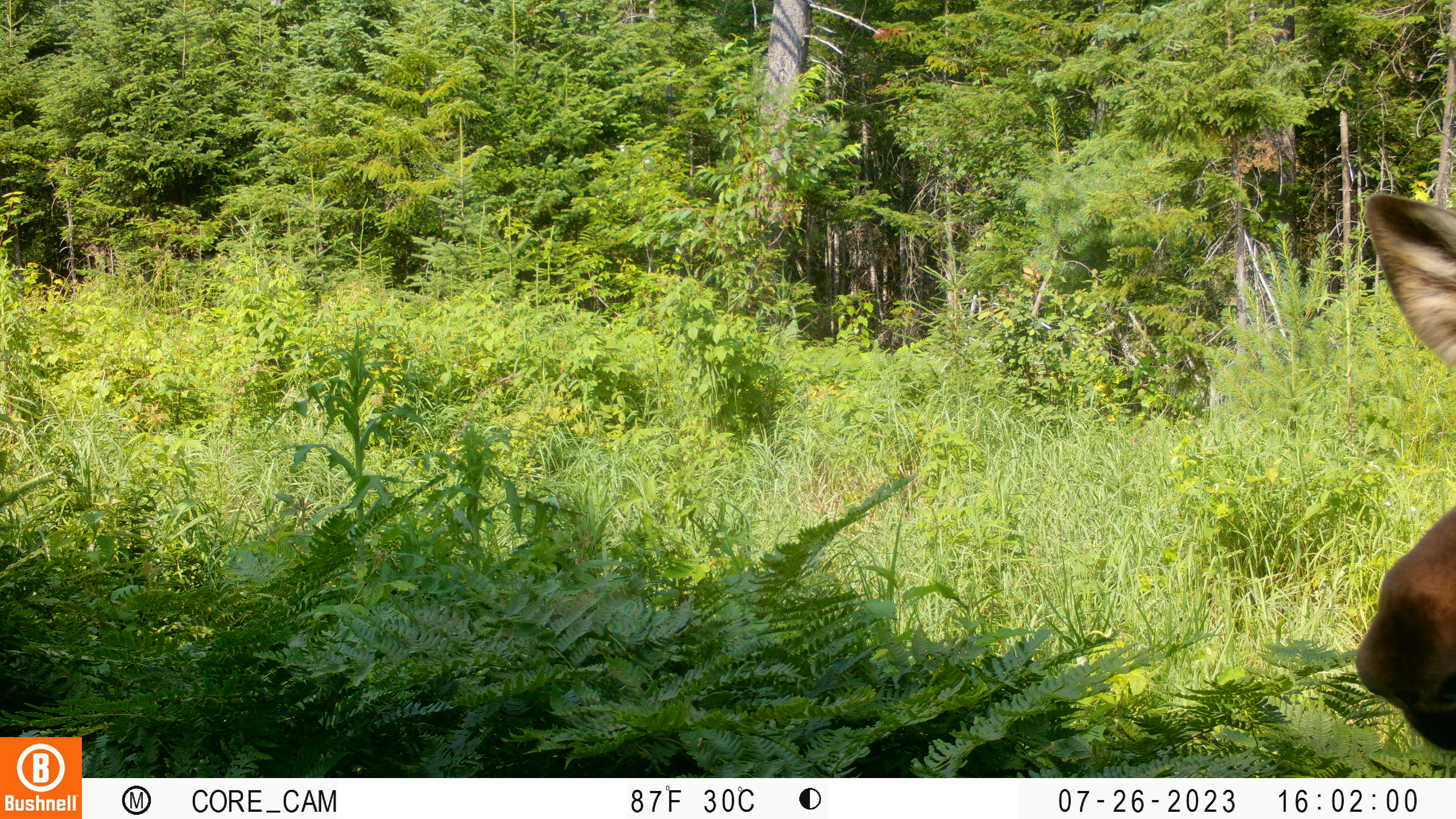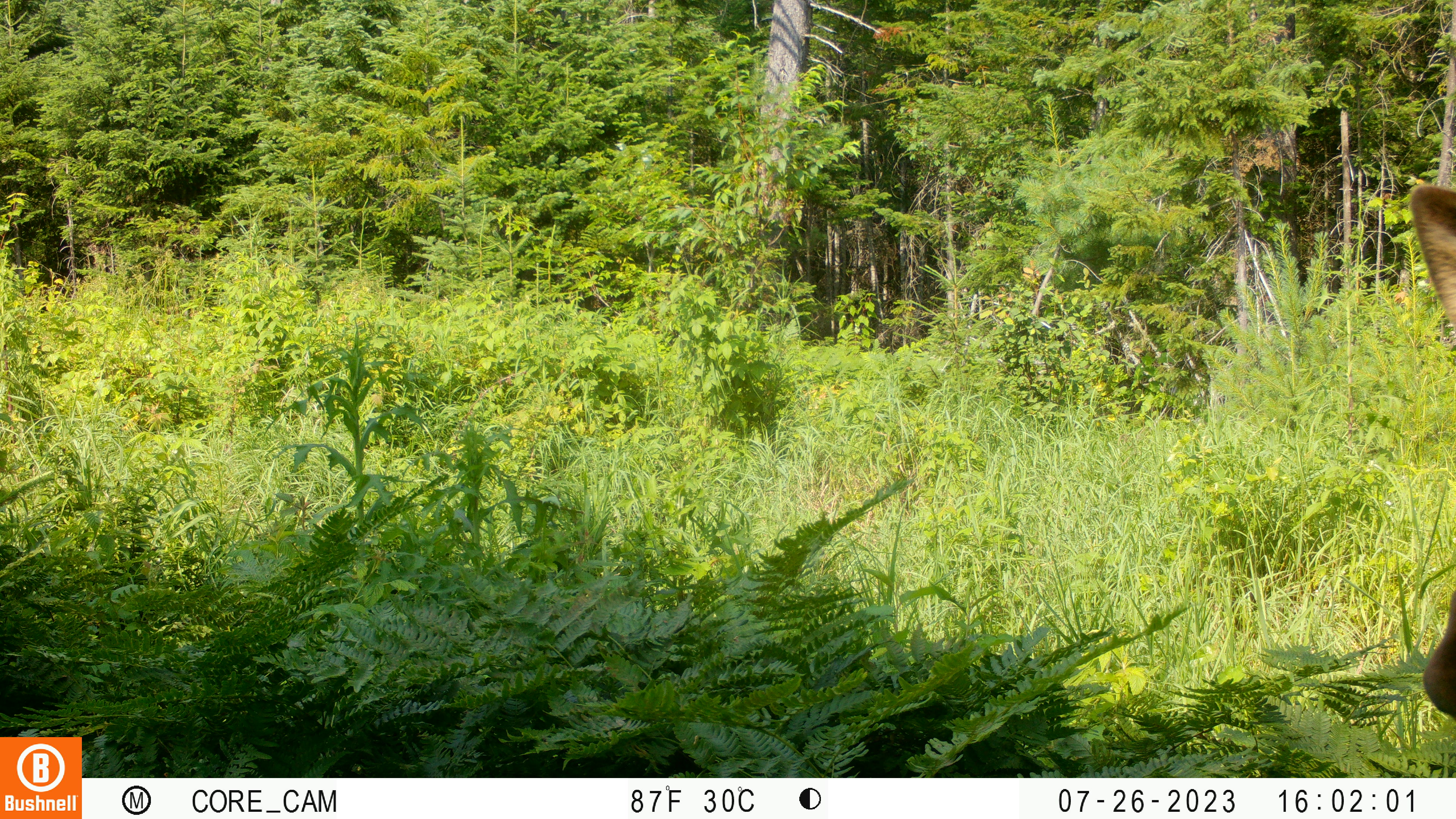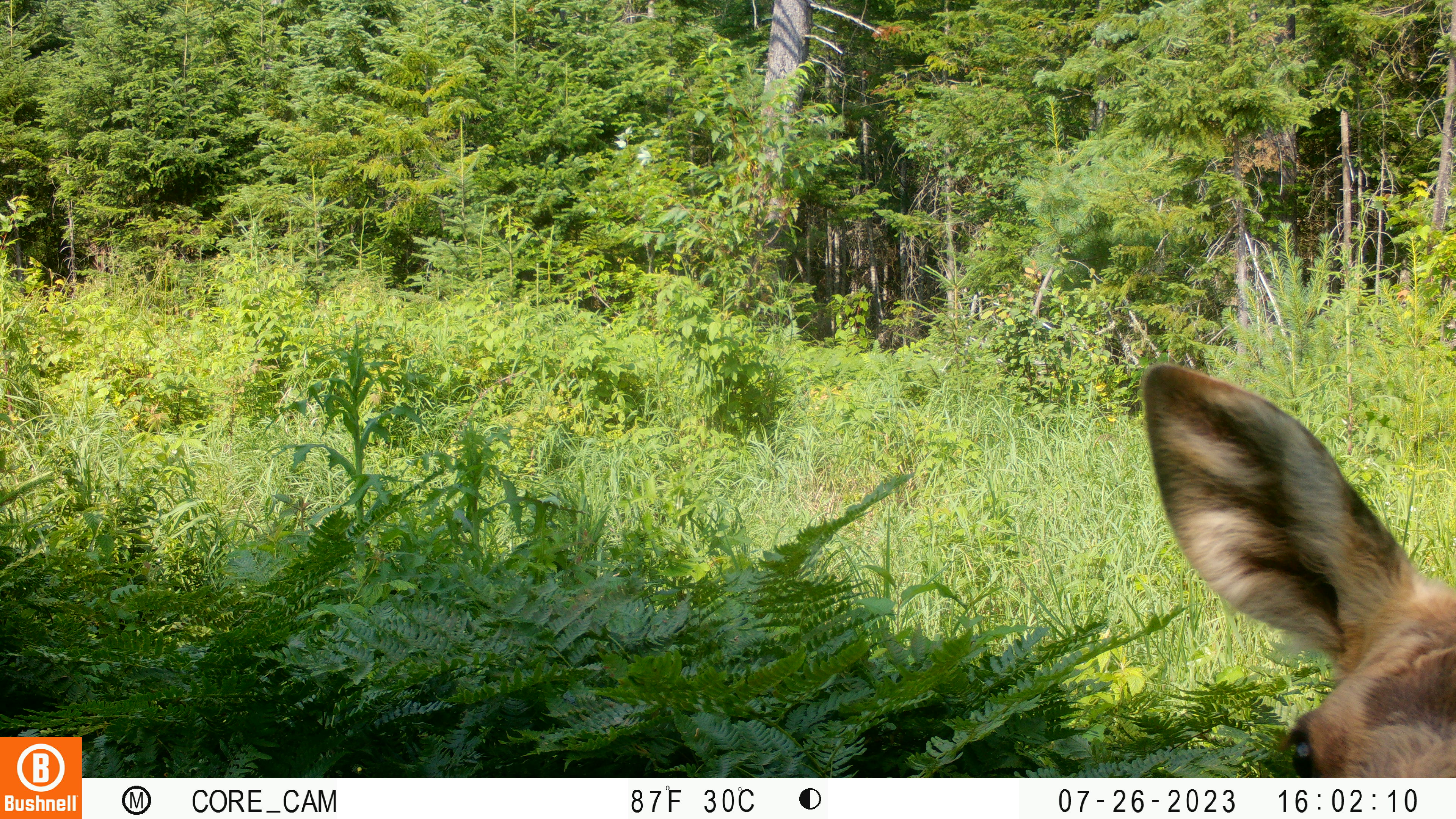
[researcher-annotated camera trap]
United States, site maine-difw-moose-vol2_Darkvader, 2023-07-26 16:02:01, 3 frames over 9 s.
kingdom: Animalia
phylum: Chordata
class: Mammalia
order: Artiodactyla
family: Cervidae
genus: Alces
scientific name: Alces alces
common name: moose